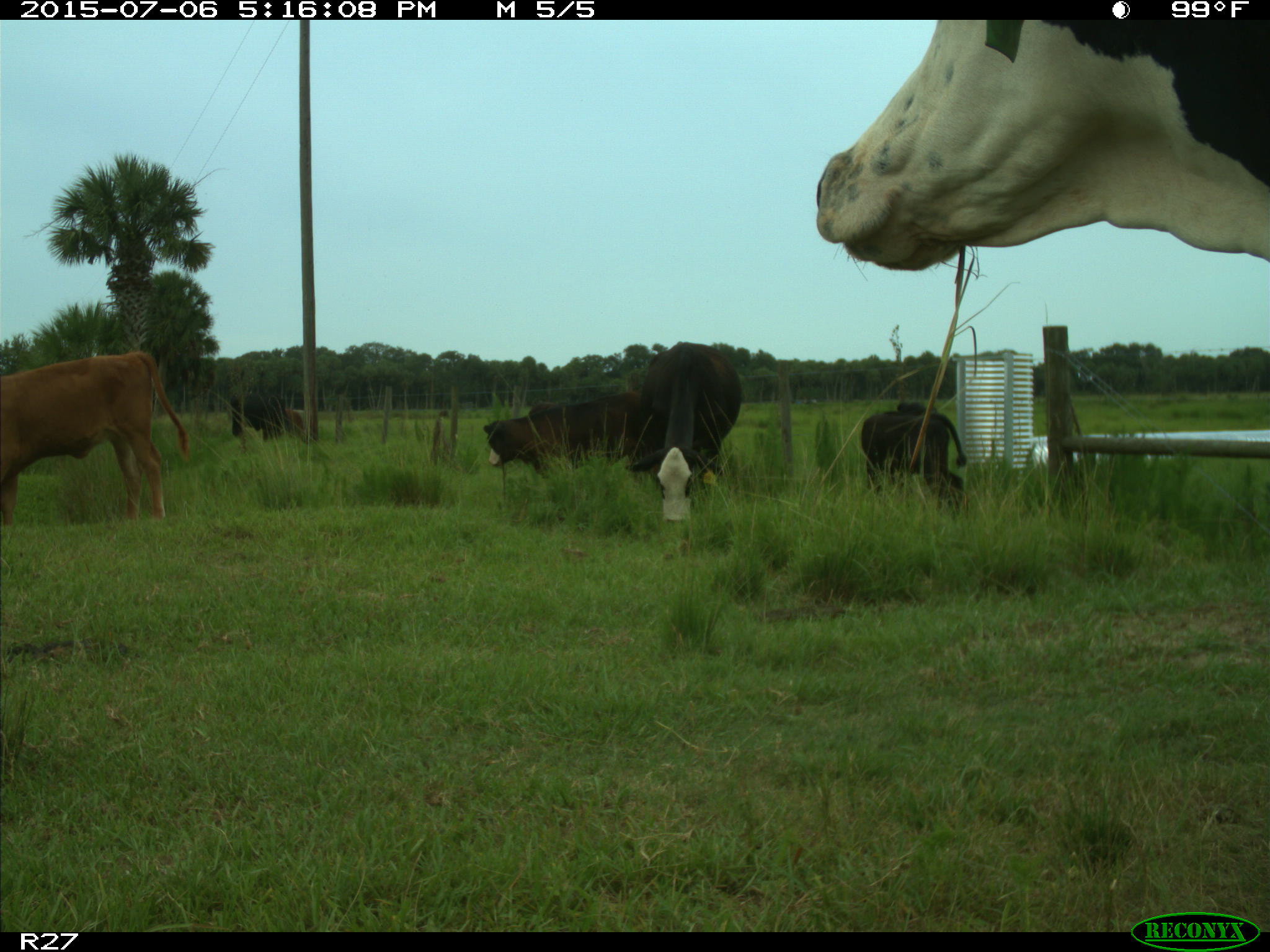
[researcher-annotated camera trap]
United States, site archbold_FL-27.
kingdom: Animalia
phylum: Chordata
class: Mammalia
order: Artiodactyla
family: Bovidae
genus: Bos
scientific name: Bos taurus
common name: domestic cow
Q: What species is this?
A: Bos taurus (domestic cow).